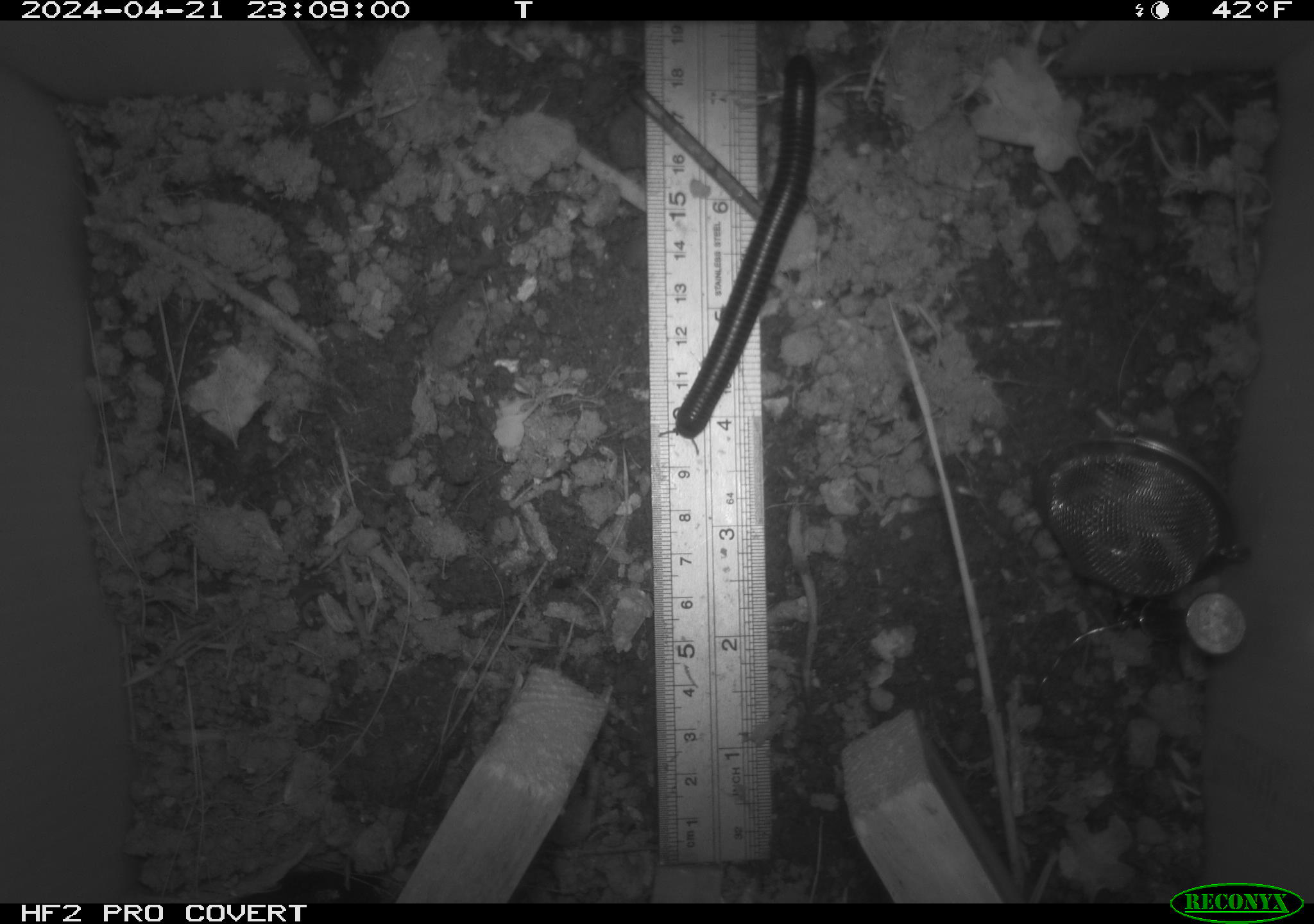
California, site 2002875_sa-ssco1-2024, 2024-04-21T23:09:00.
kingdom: Animalia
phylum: Arthropoda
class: Diplopoda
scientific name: Diplopoda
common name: millipedes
Millipedes (Diplopoda).